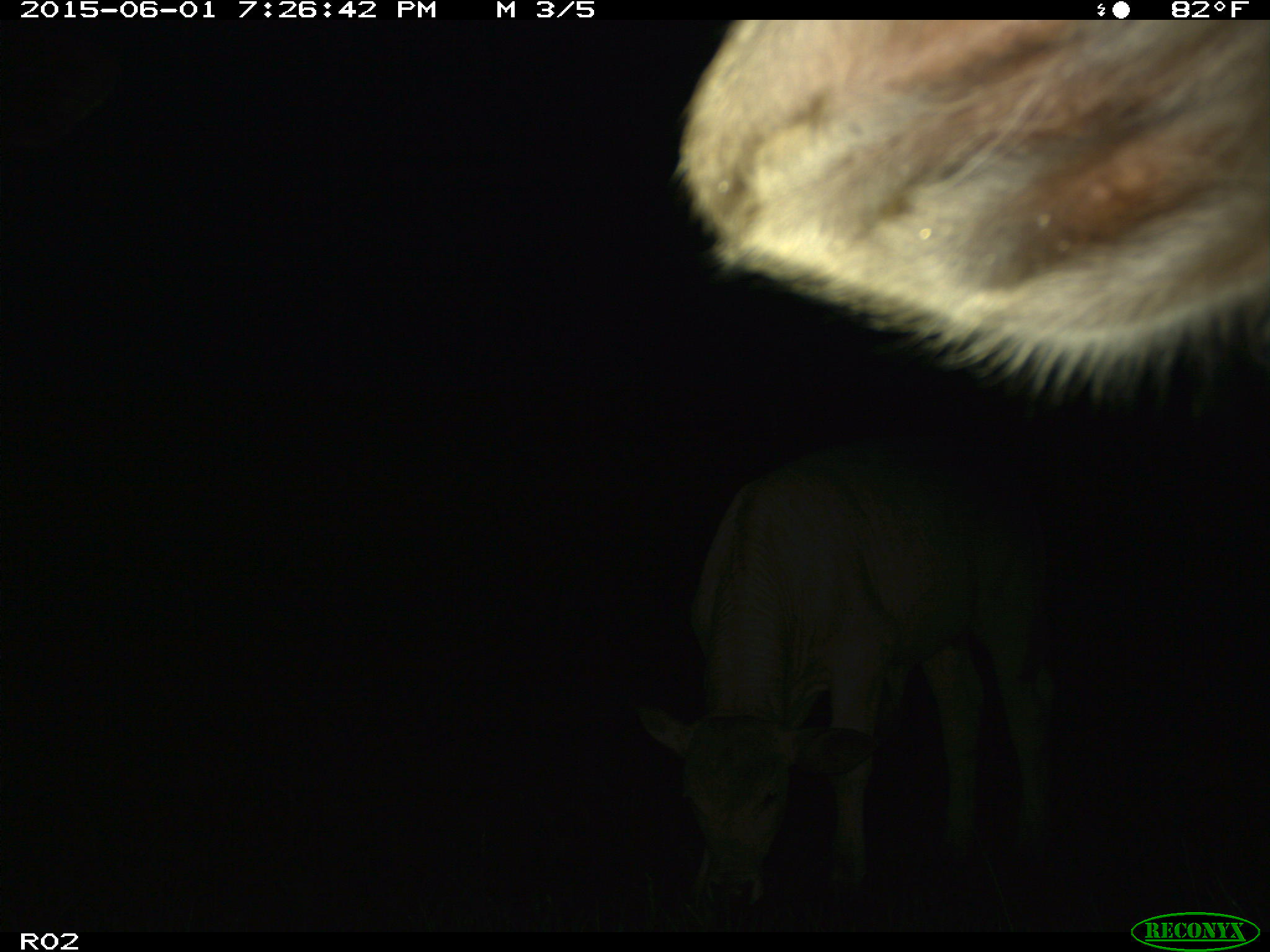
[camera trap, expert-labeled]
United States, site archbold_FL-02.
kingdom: Animalia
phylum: Chordata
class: Mammalia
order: Artiodactyla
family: Bovidae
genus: Bos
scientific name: Bos taurus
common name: domestic cow